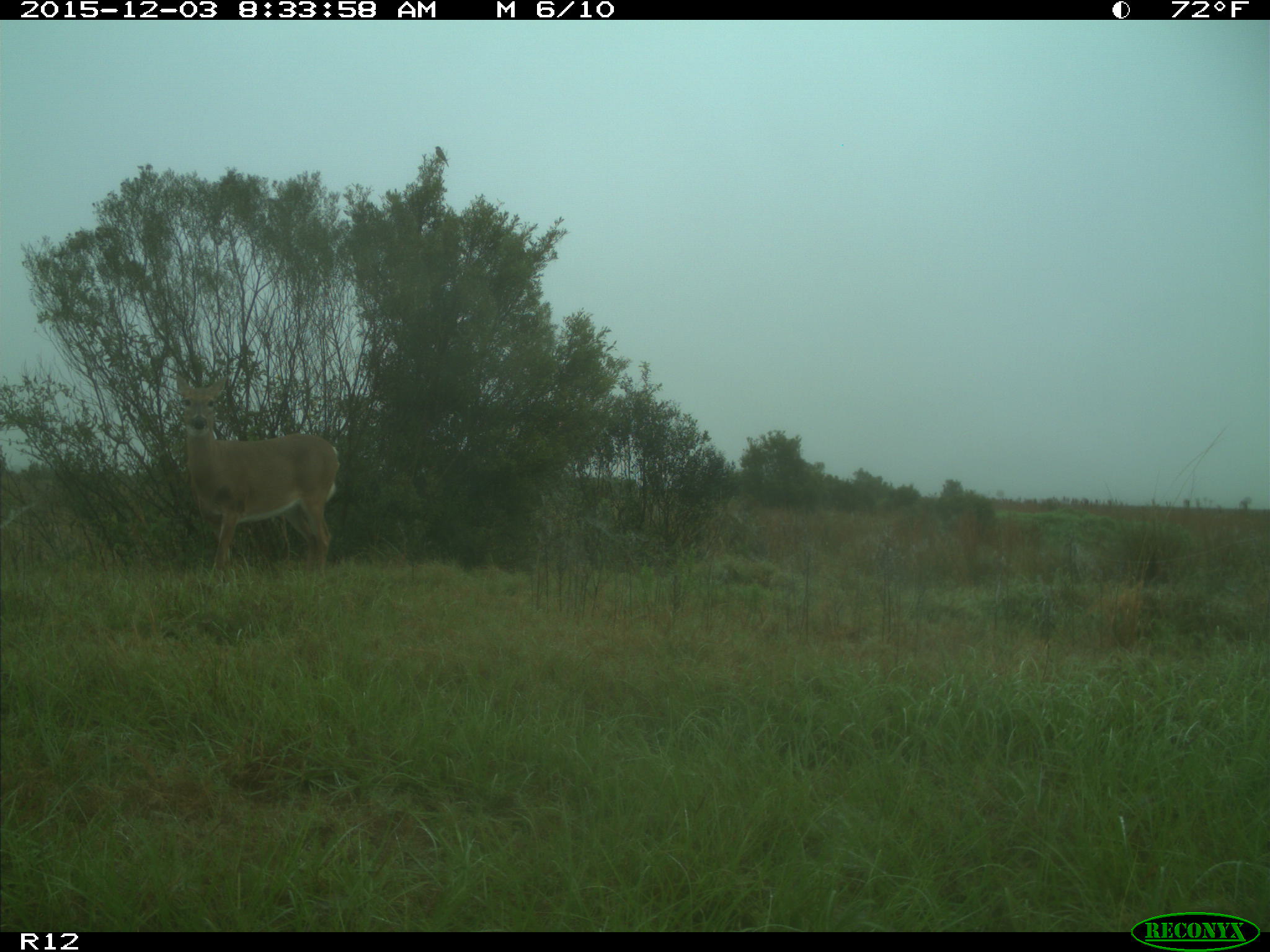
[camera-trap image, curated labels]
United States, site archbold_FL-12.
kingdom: Animalia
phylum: Chordata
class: Mammalia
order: Artiodactyla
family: Cervidae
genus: Odocoileus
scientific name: Odocoileus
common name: deer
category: unidentified deer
Unidentified deer (deer) (Odocoileus).